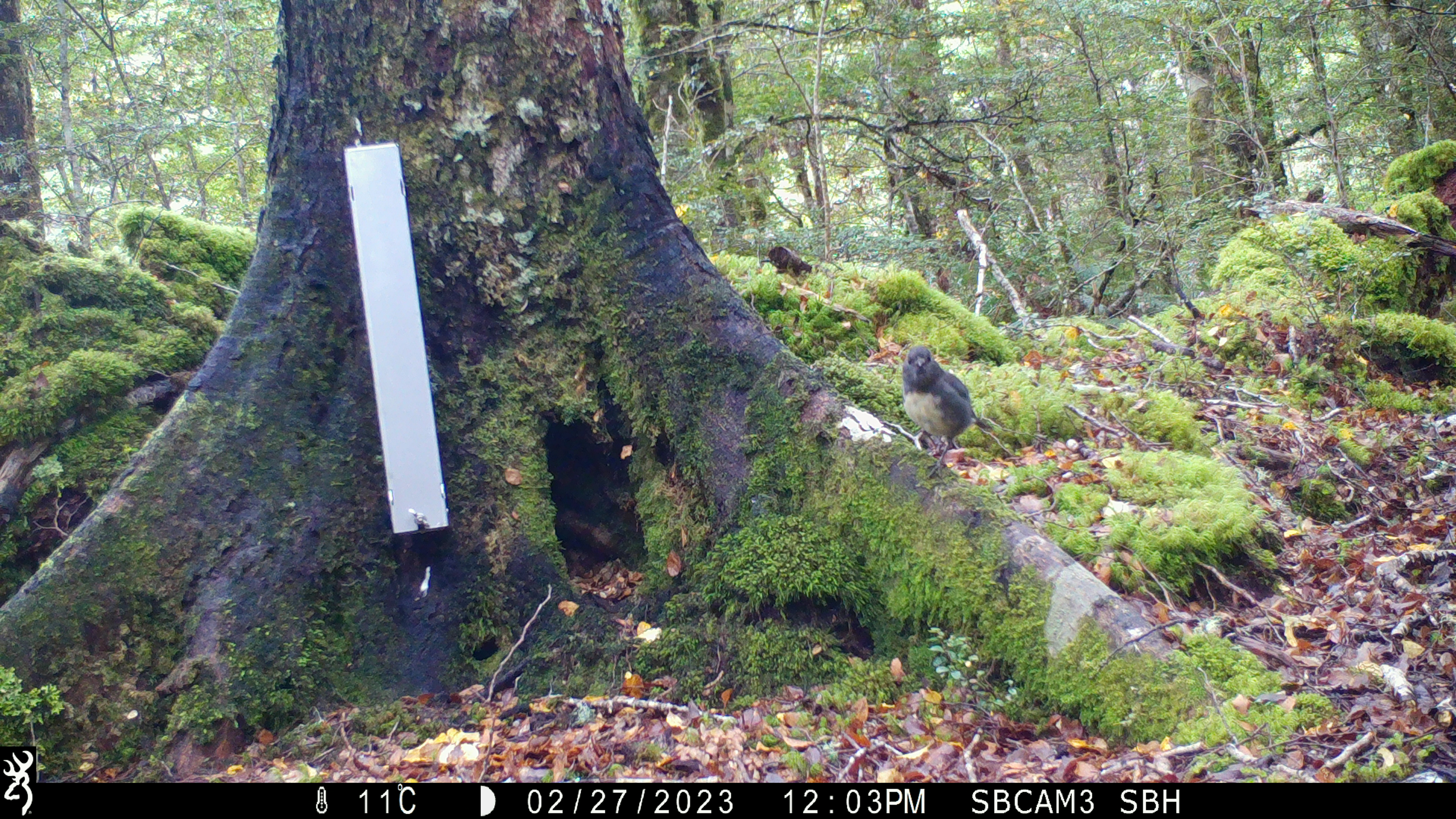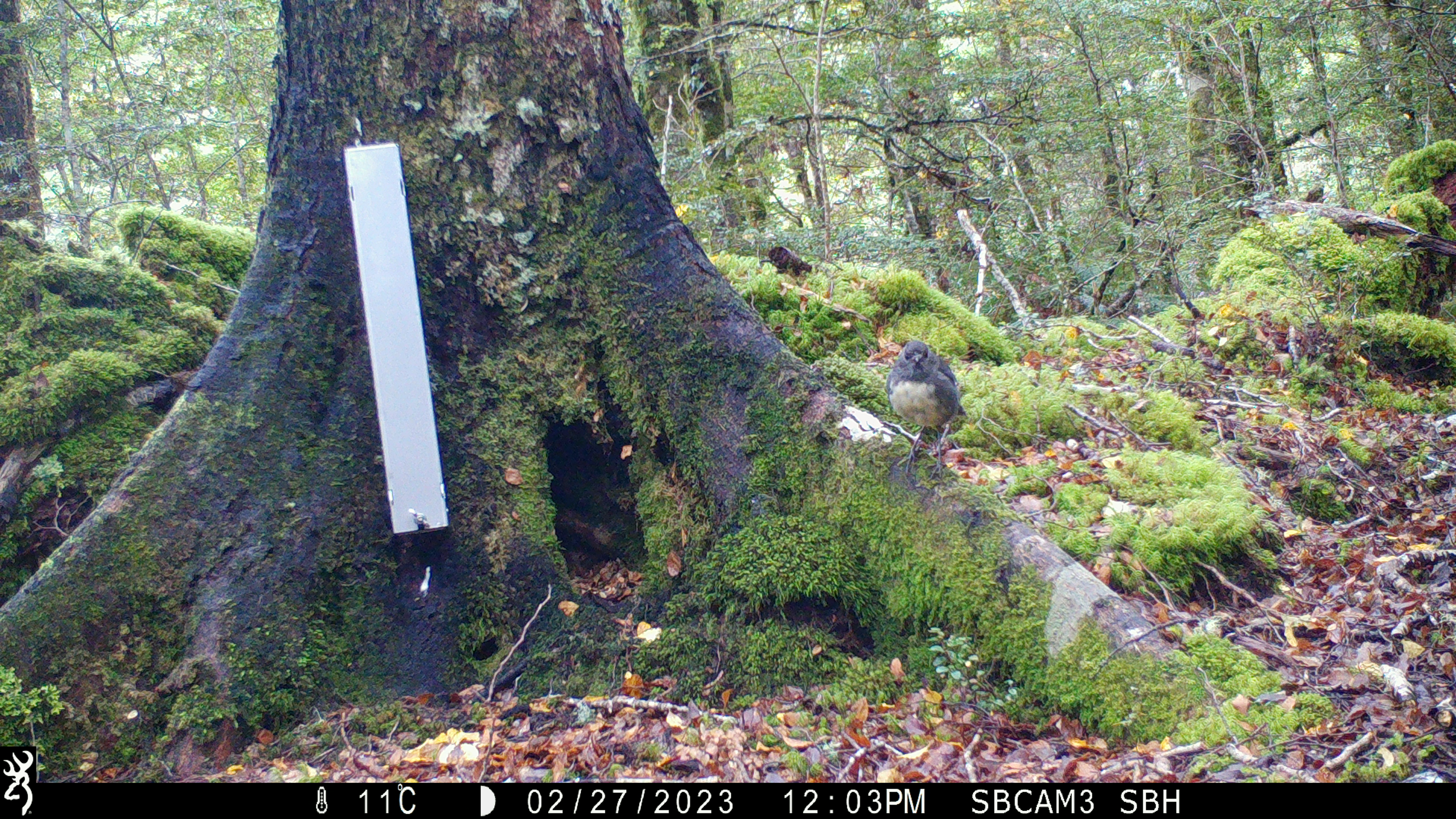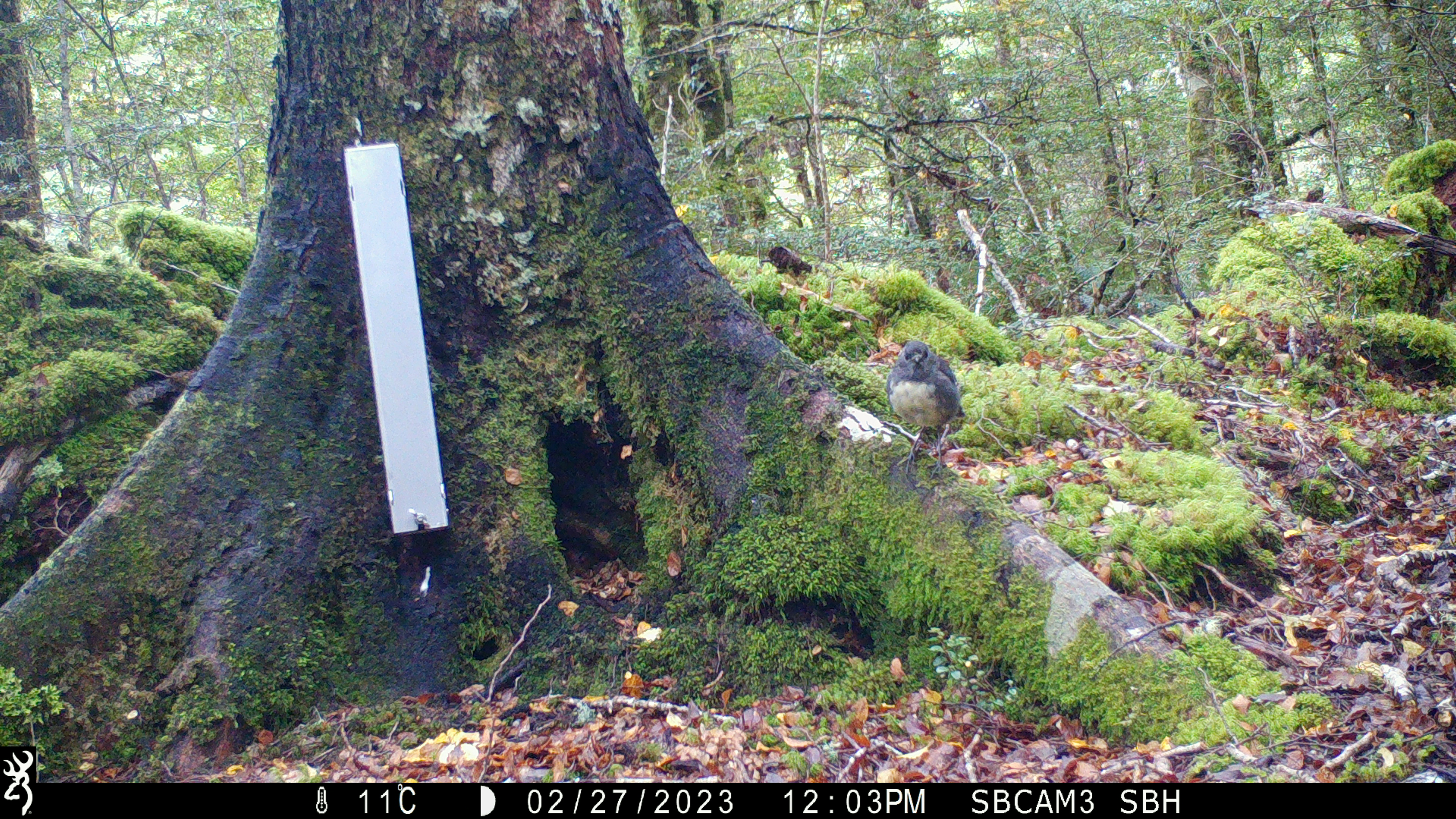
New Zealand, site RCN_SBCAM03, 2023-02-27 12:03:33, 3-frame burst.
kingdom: Animalia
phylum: Chordata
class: Aves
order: Passeriformes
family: Petroicidae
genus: Petroica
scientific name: Petroica australis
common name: new zealand robin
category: robin